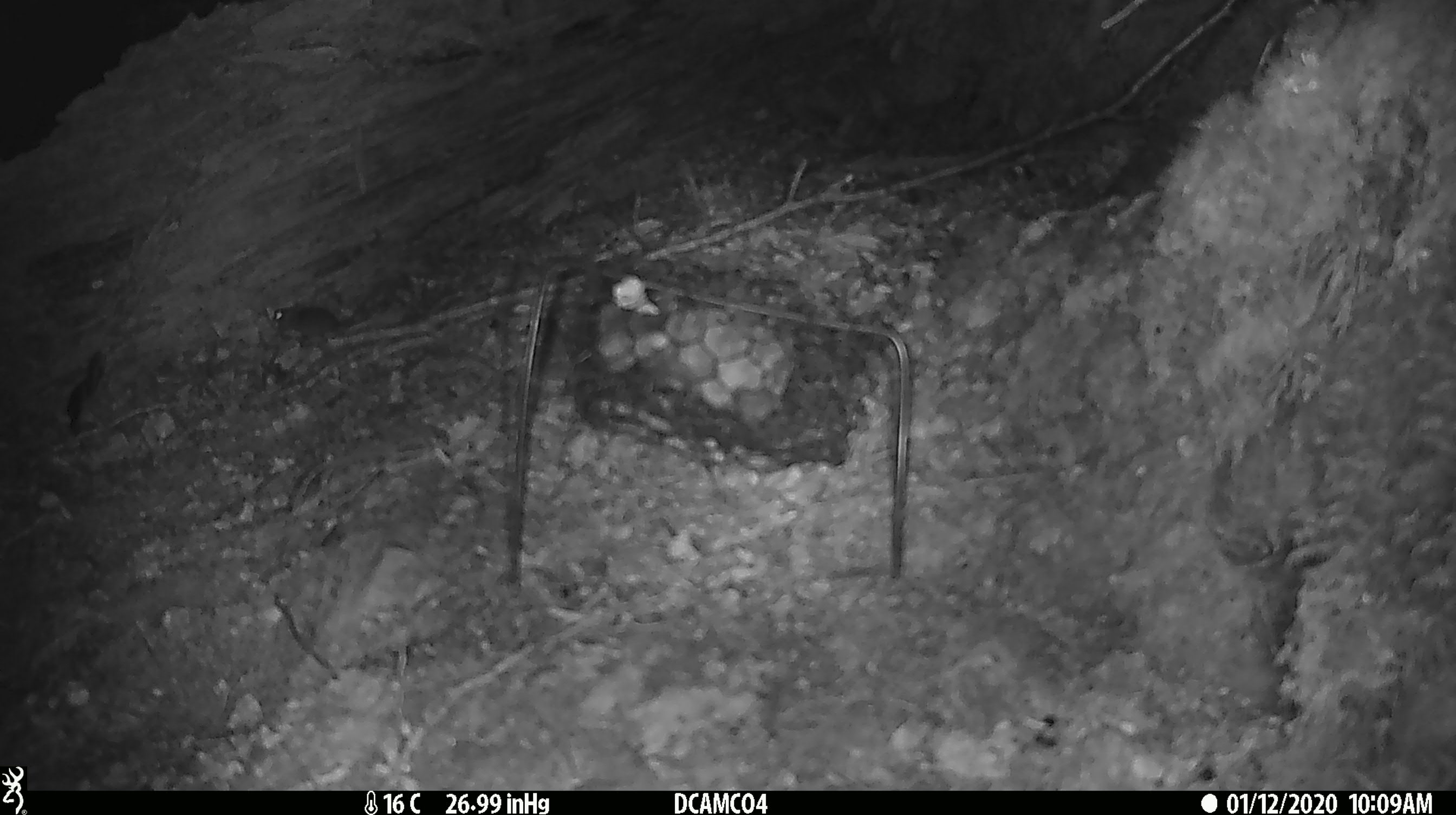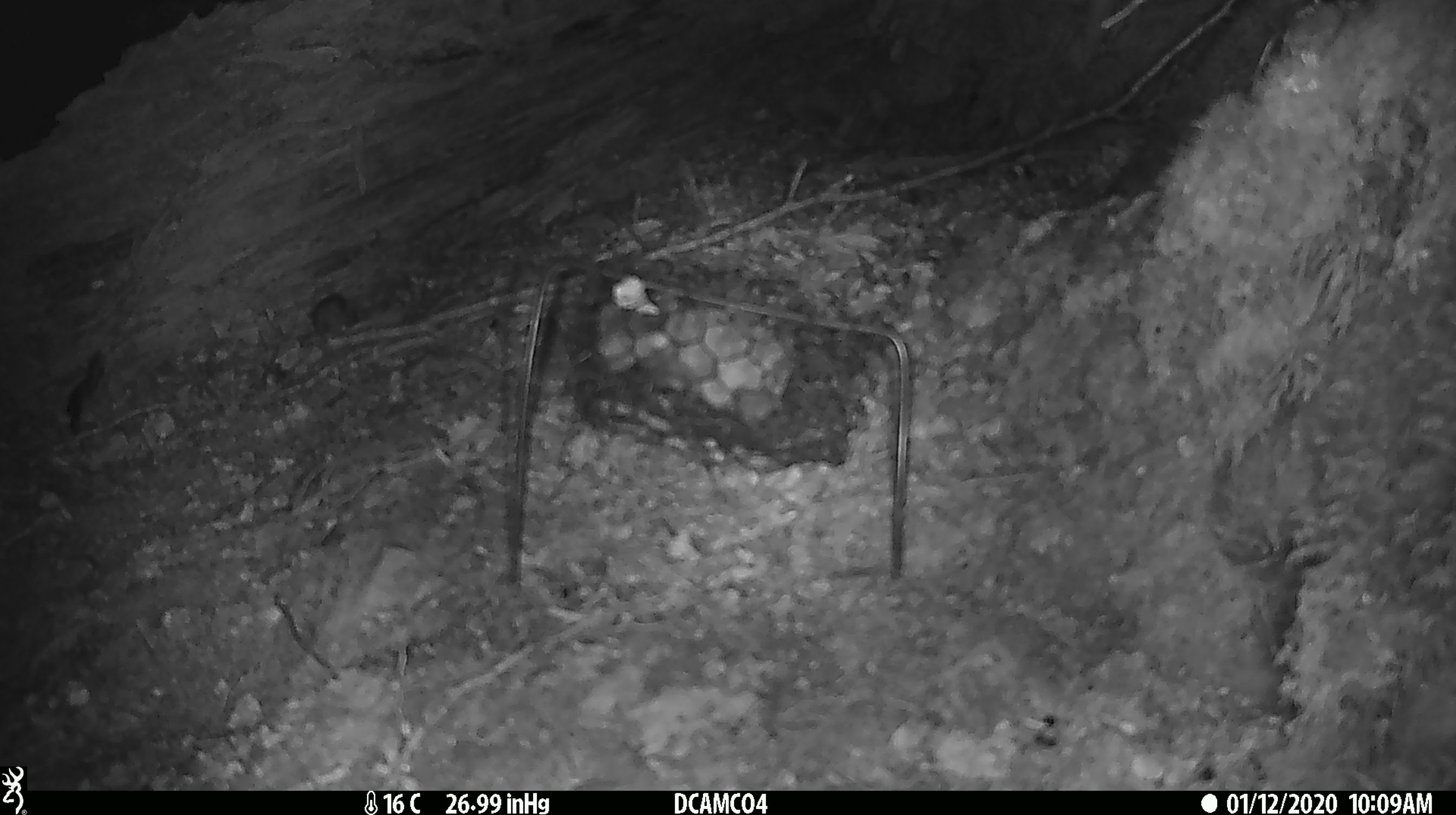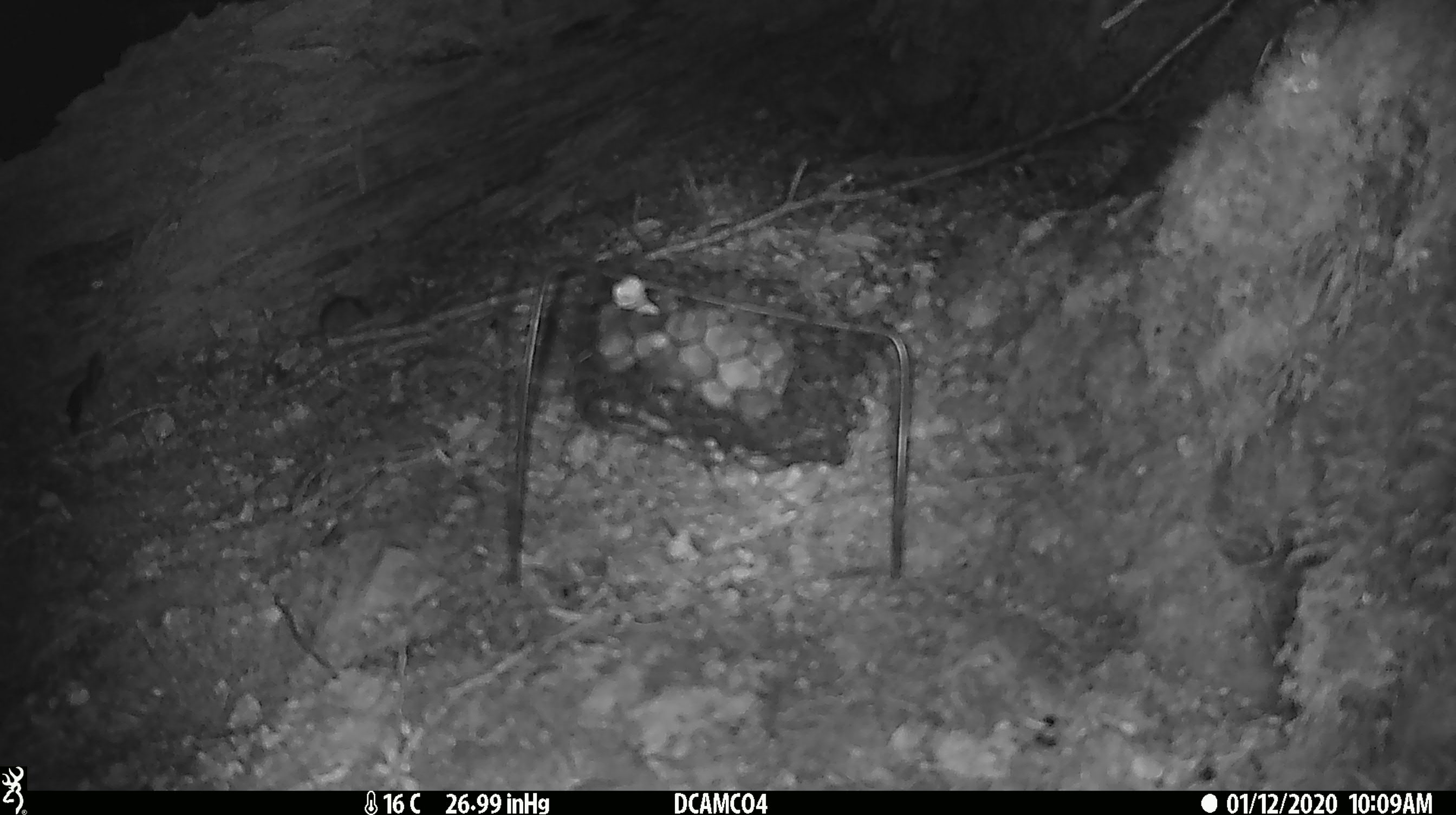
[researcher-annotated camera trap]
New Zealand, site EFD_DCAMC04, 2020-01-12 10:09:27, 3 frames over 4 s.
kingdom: Animalia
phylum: Chordata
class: Mammalia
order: Rodentia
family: Muridae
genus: Mus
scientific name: Mus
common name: mouse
Mouse (Mus).